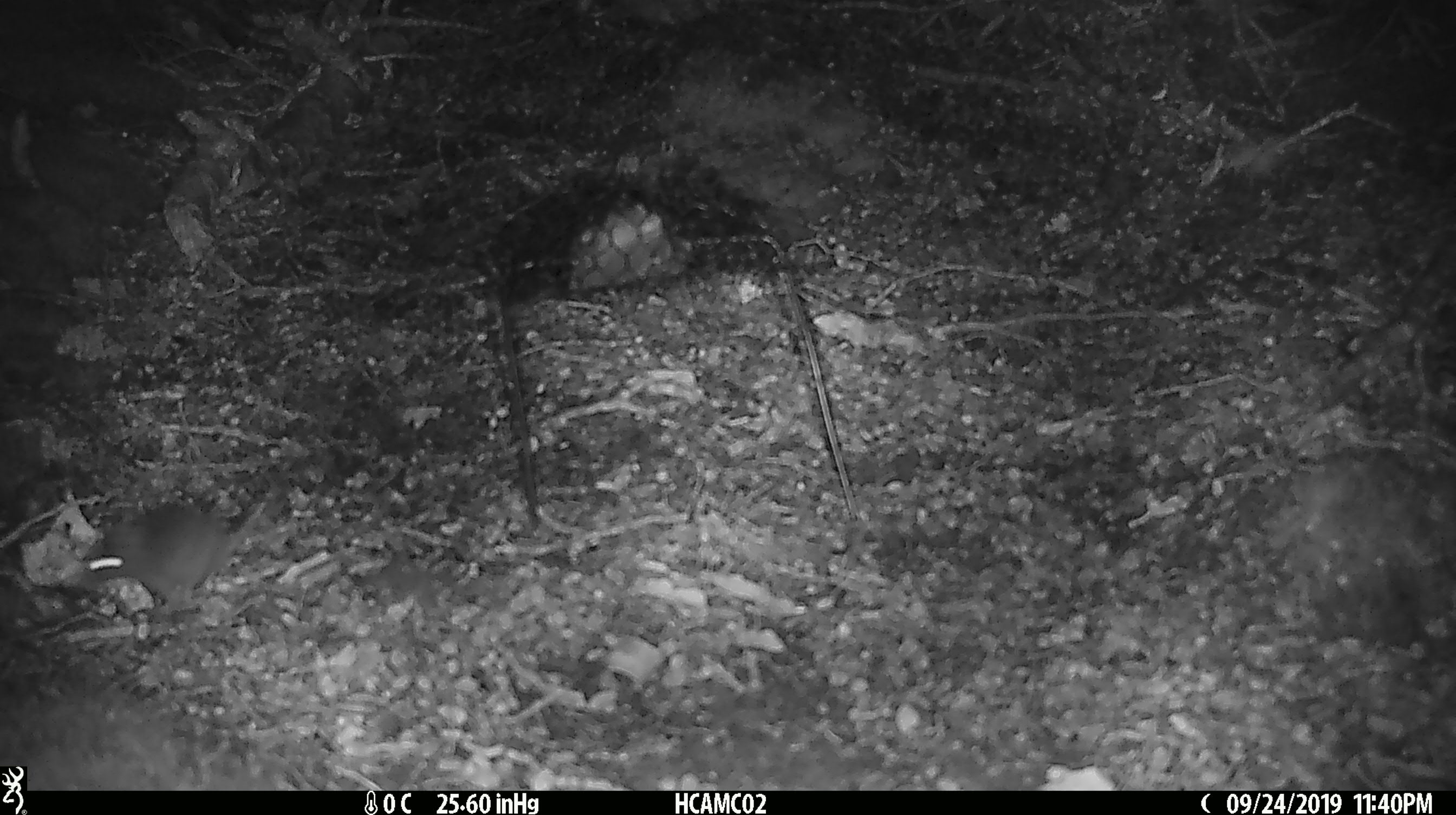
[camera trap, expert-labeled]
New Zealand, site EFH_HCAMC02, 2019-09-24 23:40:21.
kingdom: Animalia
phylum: Chordata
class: Mammalia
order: Rodentia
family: Muridae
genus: Mus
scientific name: Mus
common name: mouse